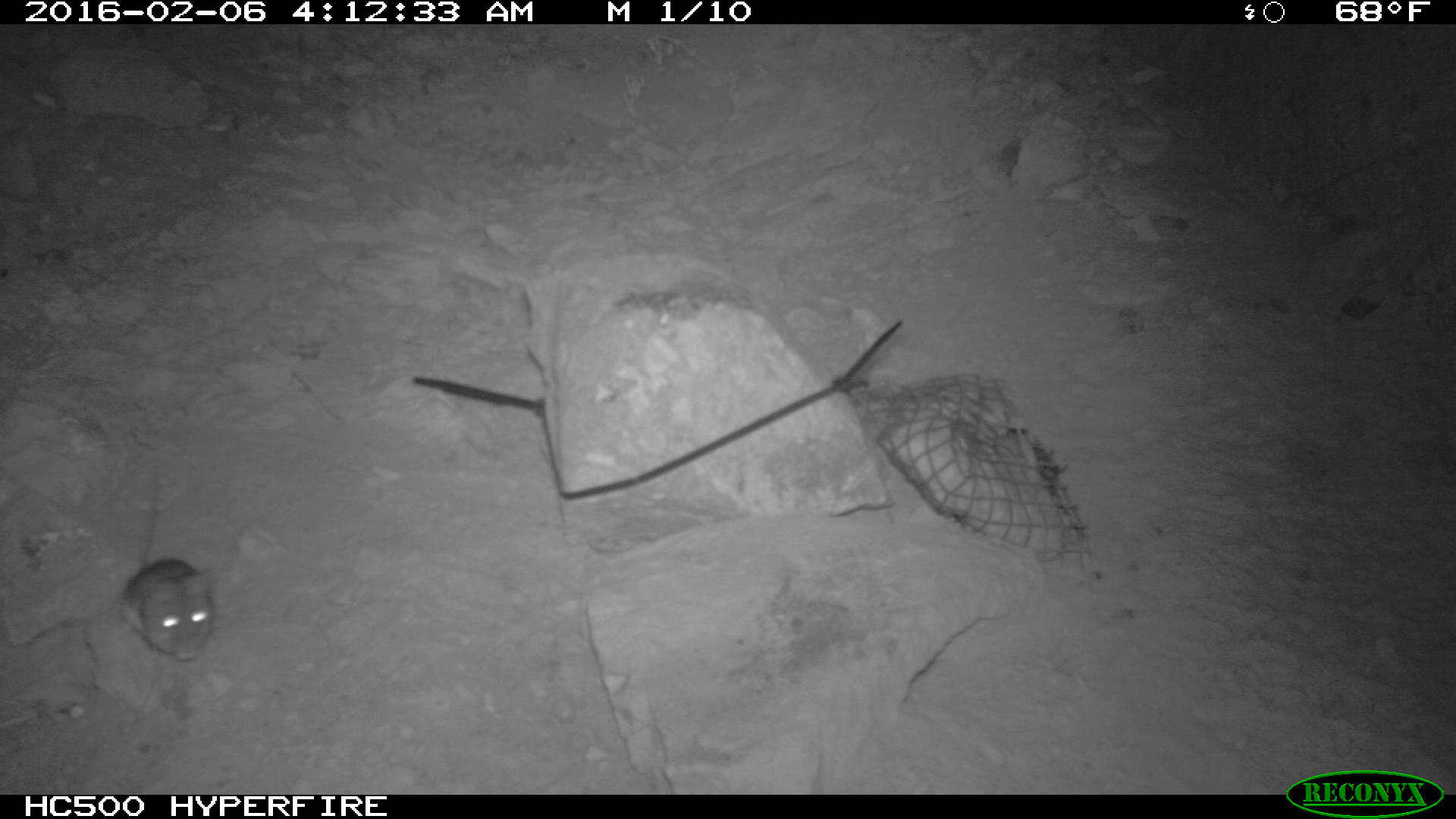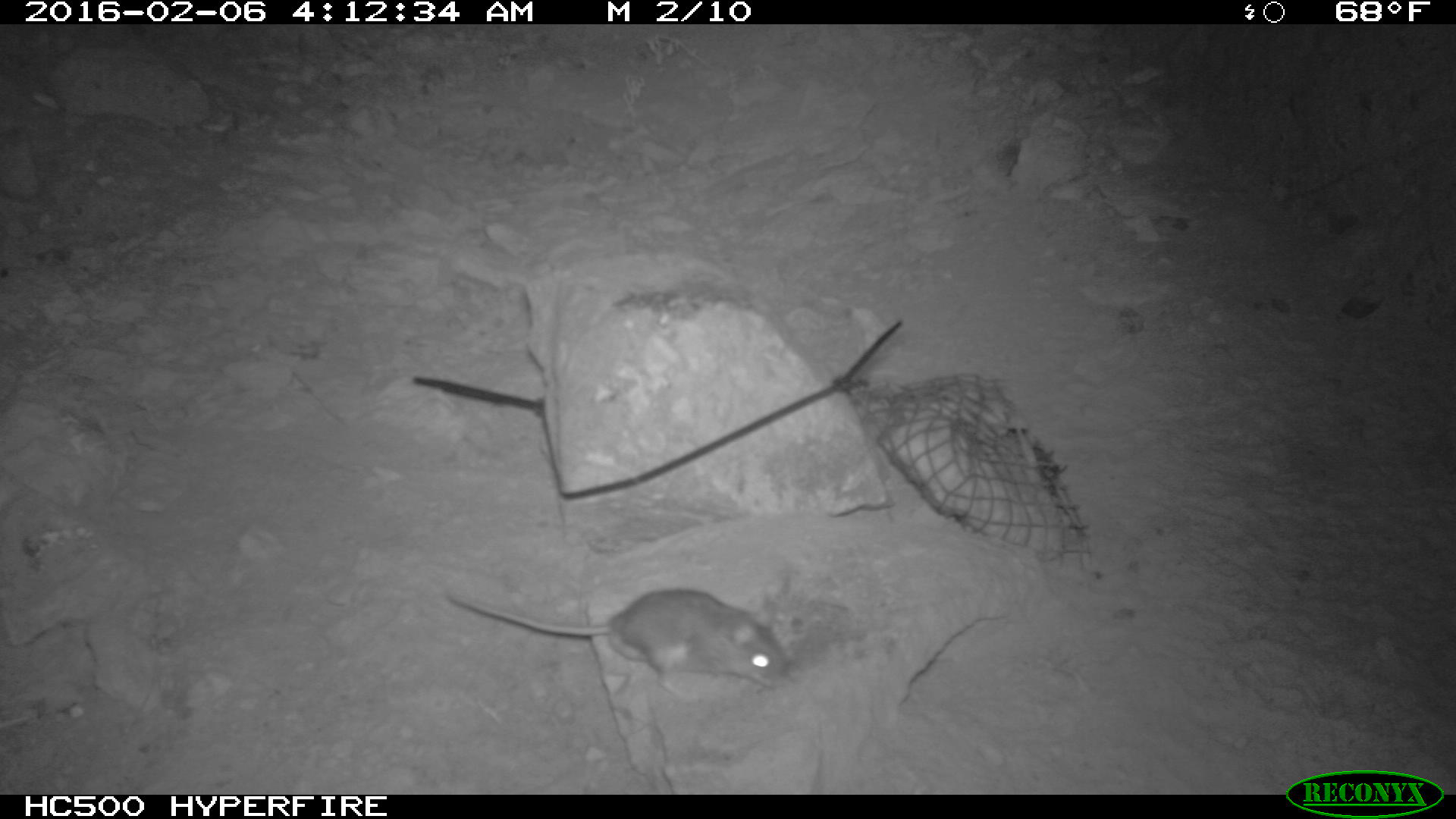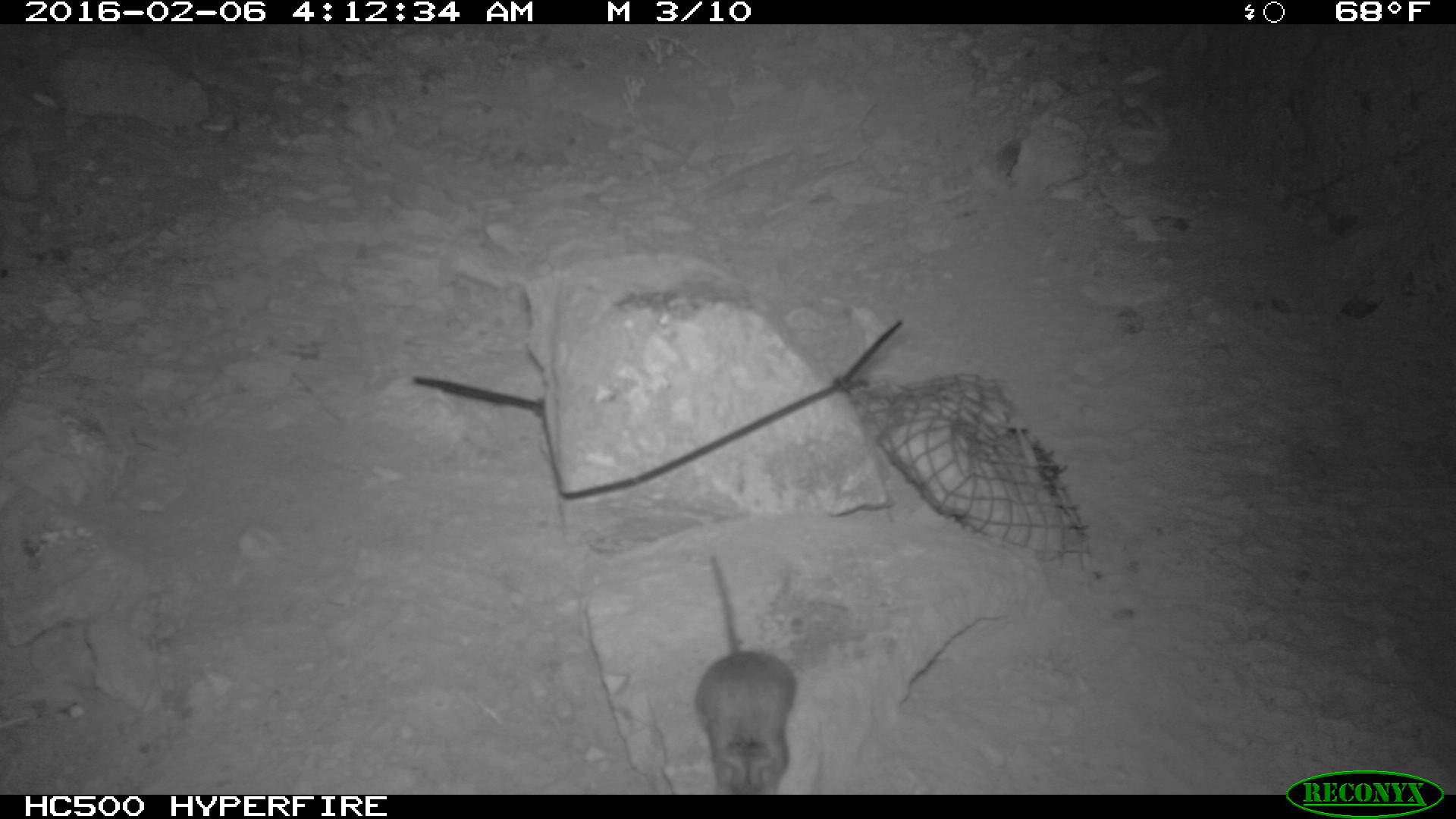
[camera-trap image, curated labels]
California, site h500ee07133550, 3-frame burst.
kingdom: Animalia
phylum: Chordata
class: Mammalia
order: Rodentia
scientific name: Rodentia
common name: rodent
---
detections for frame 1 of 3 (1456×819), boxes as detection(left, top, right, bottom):
rodent: detection(107, 462, 213, 661)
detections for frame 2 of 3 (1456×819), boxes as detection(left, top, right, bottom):
rodent: detection(447, 588, 787, 700)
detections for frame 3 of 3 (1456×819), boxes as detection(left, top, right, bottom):
rodent: detection(693, 555, 795, 794)